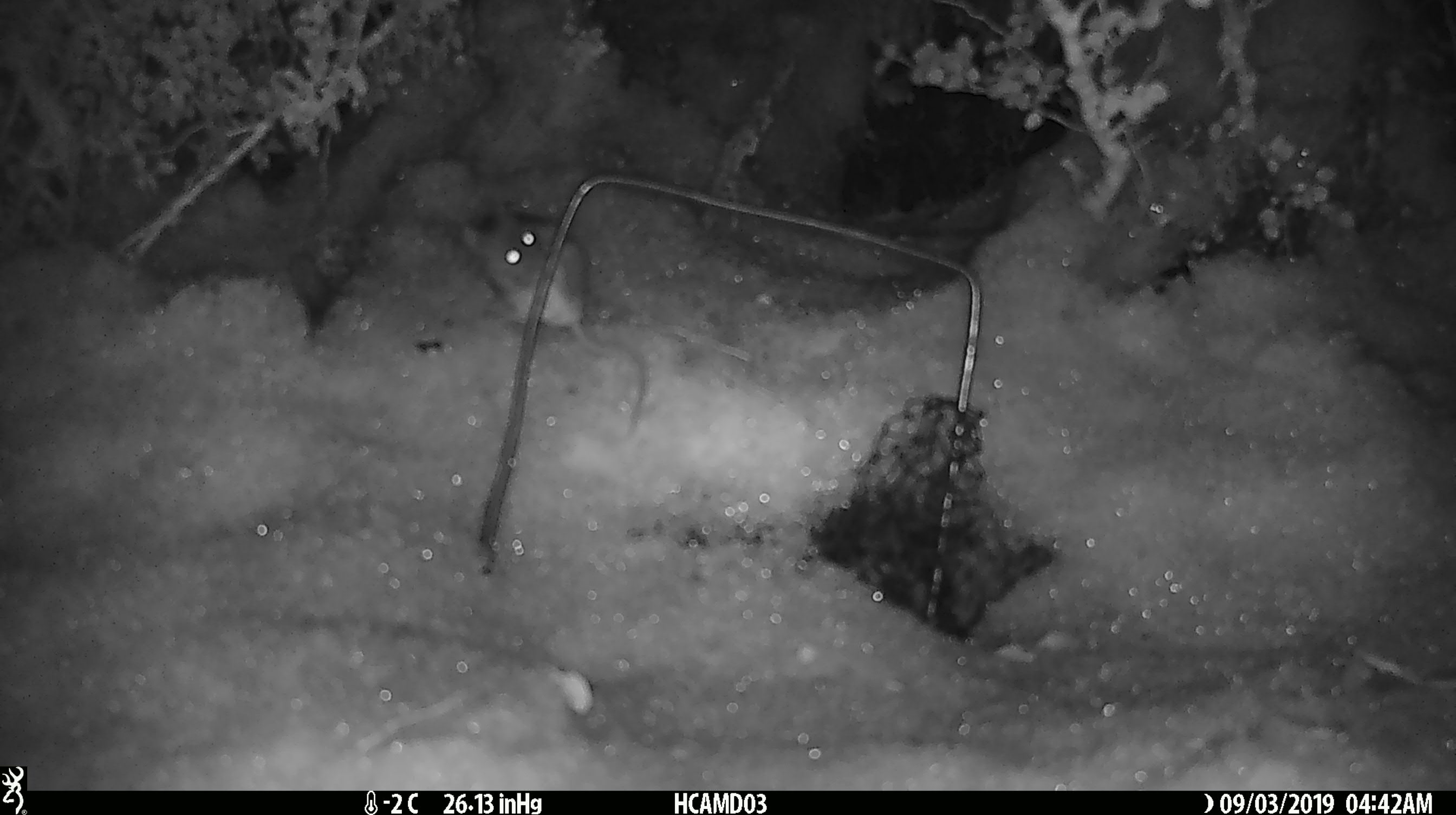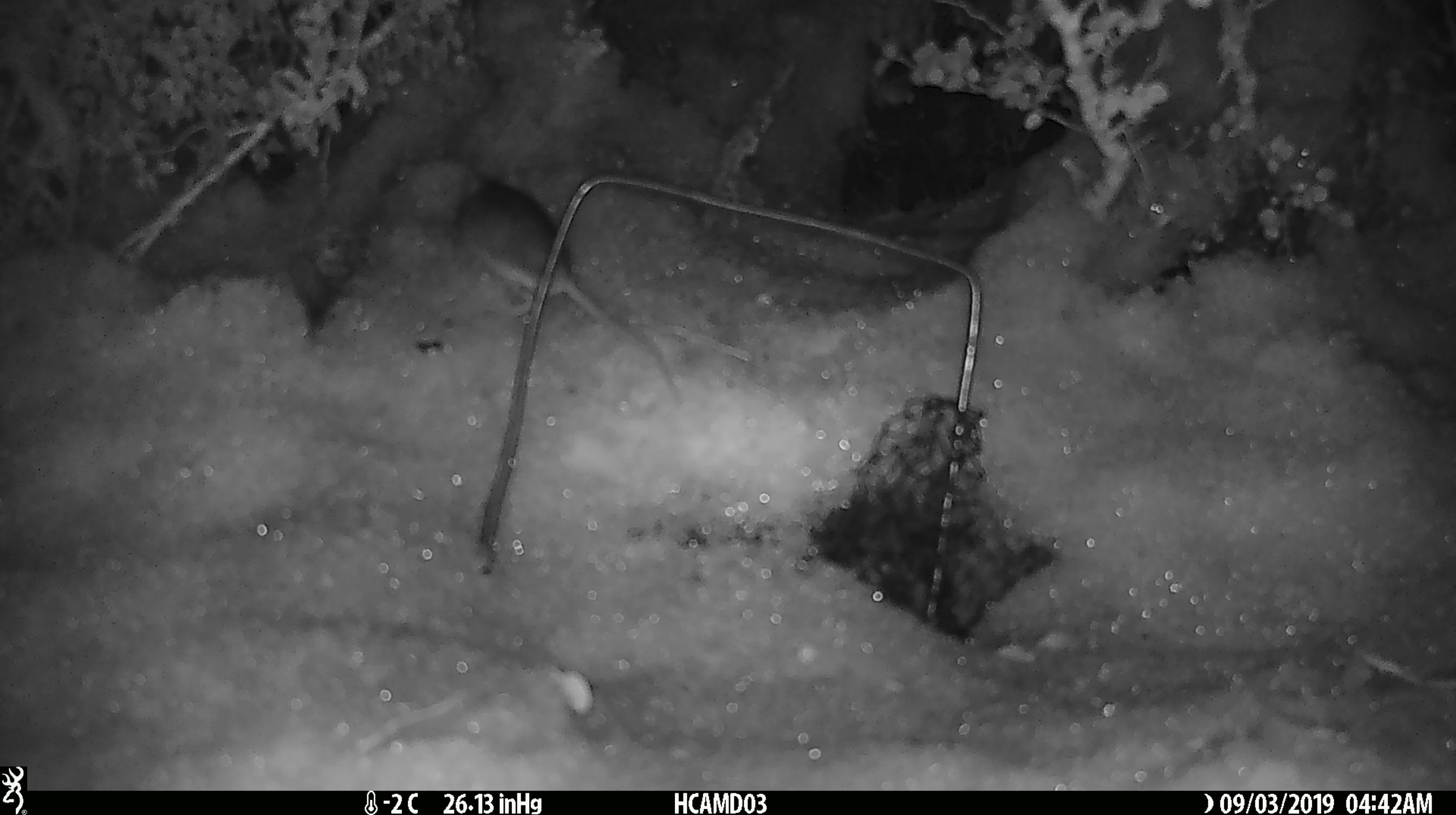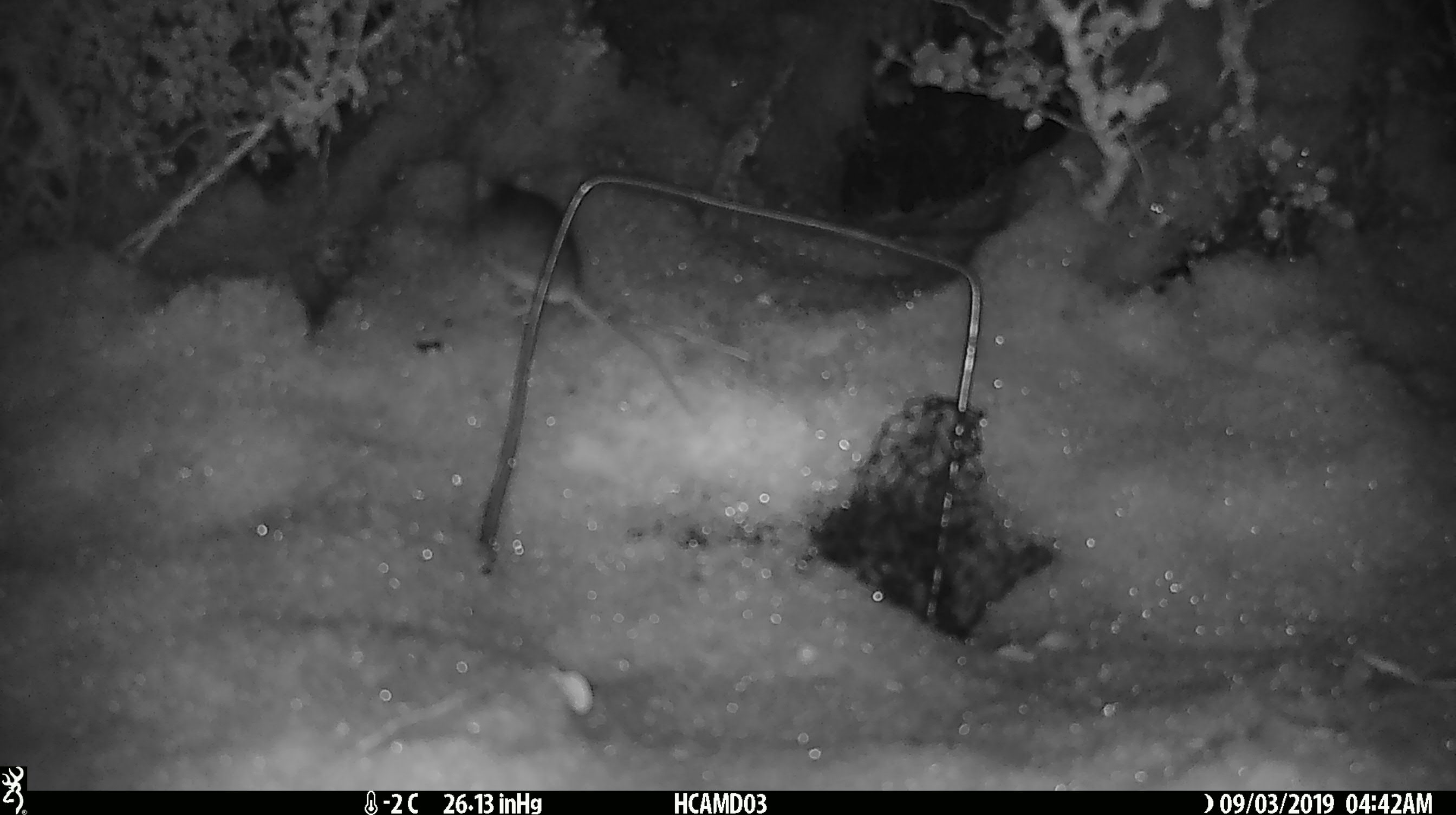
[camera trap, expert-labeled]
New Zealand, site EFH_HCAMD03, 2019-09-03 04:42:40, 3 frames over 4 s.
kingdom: Animalia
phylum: Chordata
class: Mammalia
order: Rodentia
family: Muridae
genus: Mus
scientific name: Mus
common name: mouse